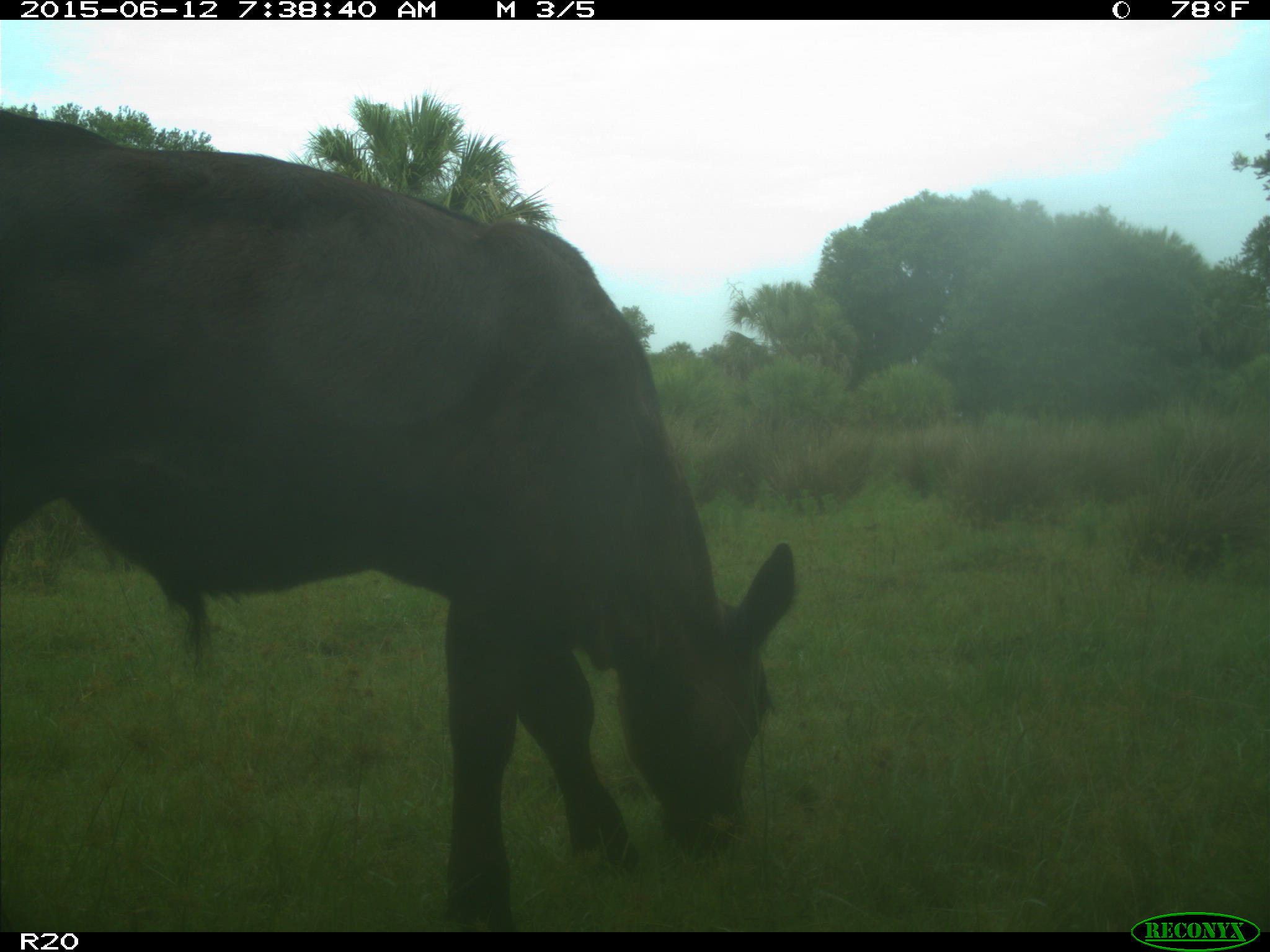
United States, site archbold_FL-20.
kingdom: Animalia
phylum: Chordata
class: Mammalia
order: Artiodactyla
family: Bovidae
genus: Bos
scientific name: Bos taurus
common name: domestic cow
Bos taurus (domestic cow).